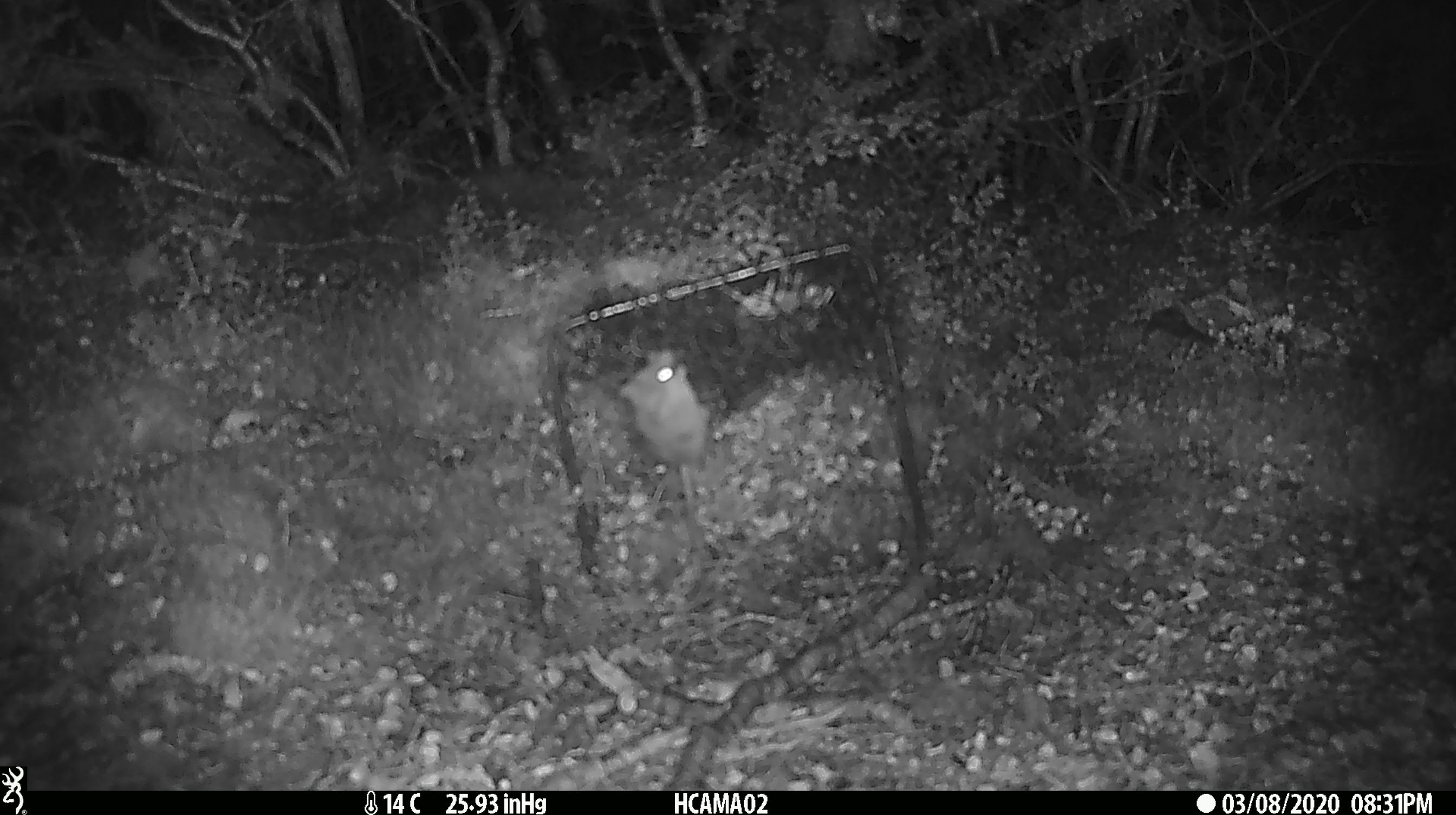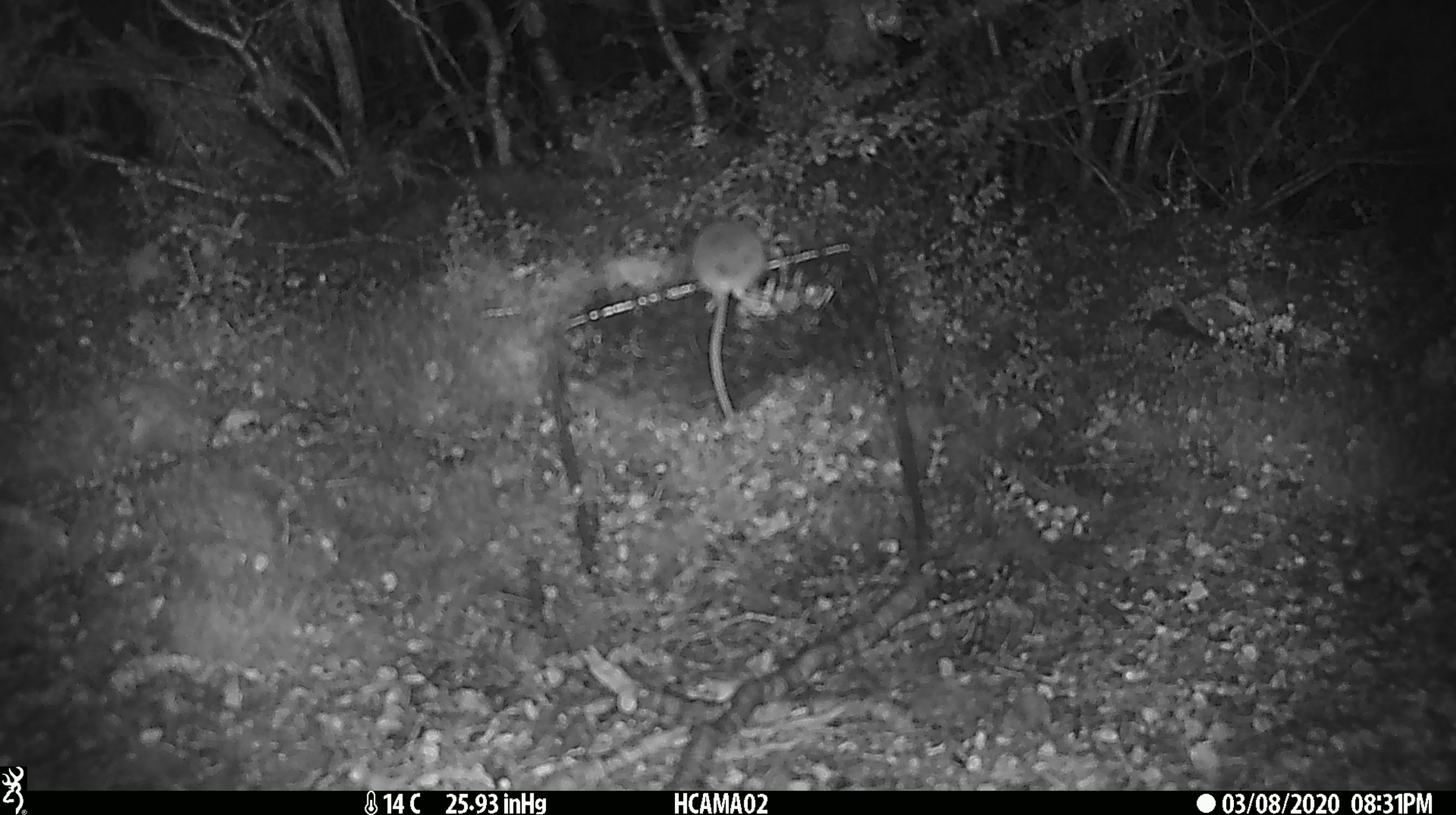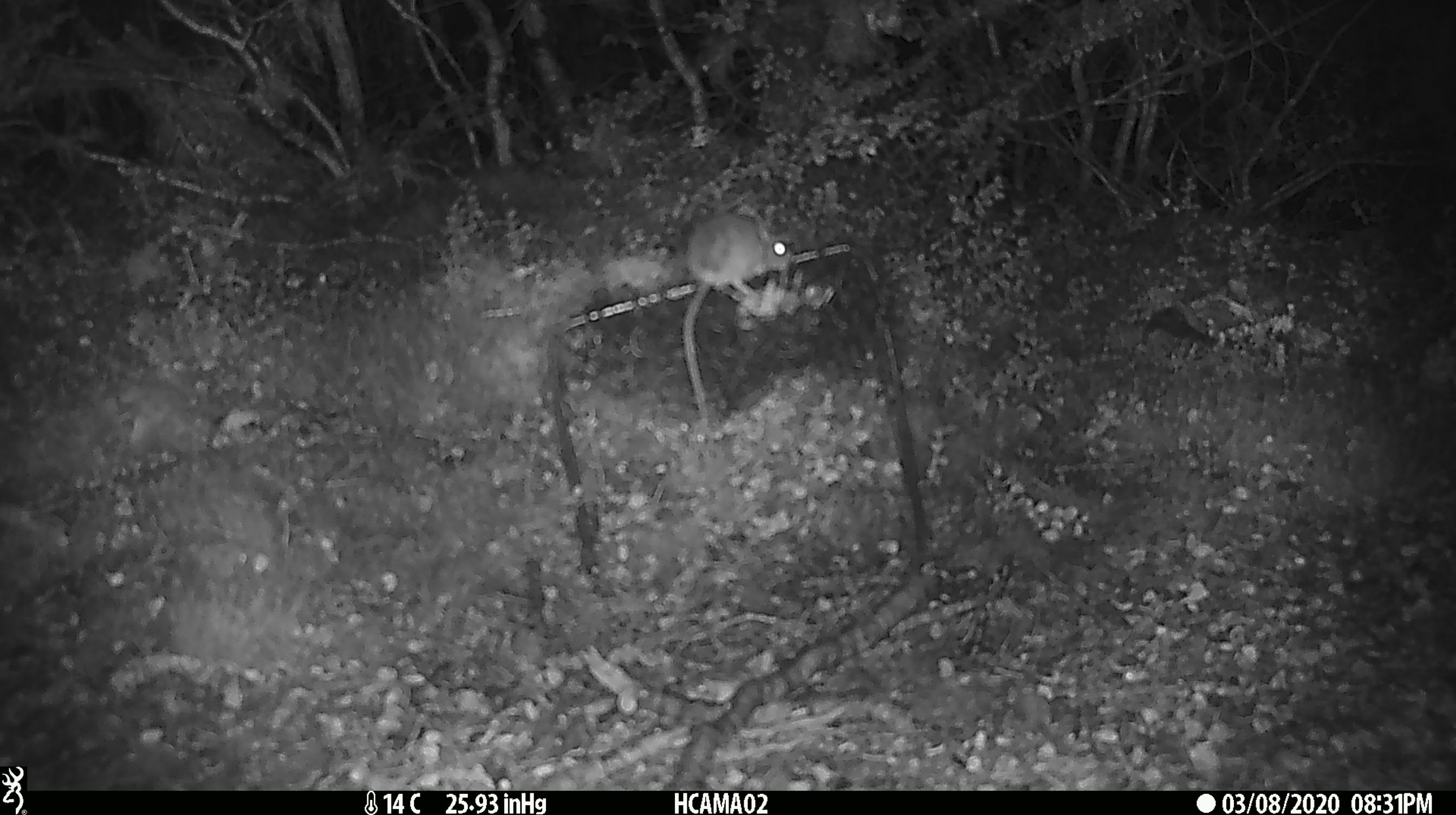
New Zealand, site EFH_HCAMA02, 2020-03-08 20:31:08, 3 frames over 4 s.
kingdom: Animalia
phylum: Chordata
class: Mammalia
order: Rodentia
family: Muridae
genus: Mus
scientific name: Mus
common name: mouse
Mouse (Mus).